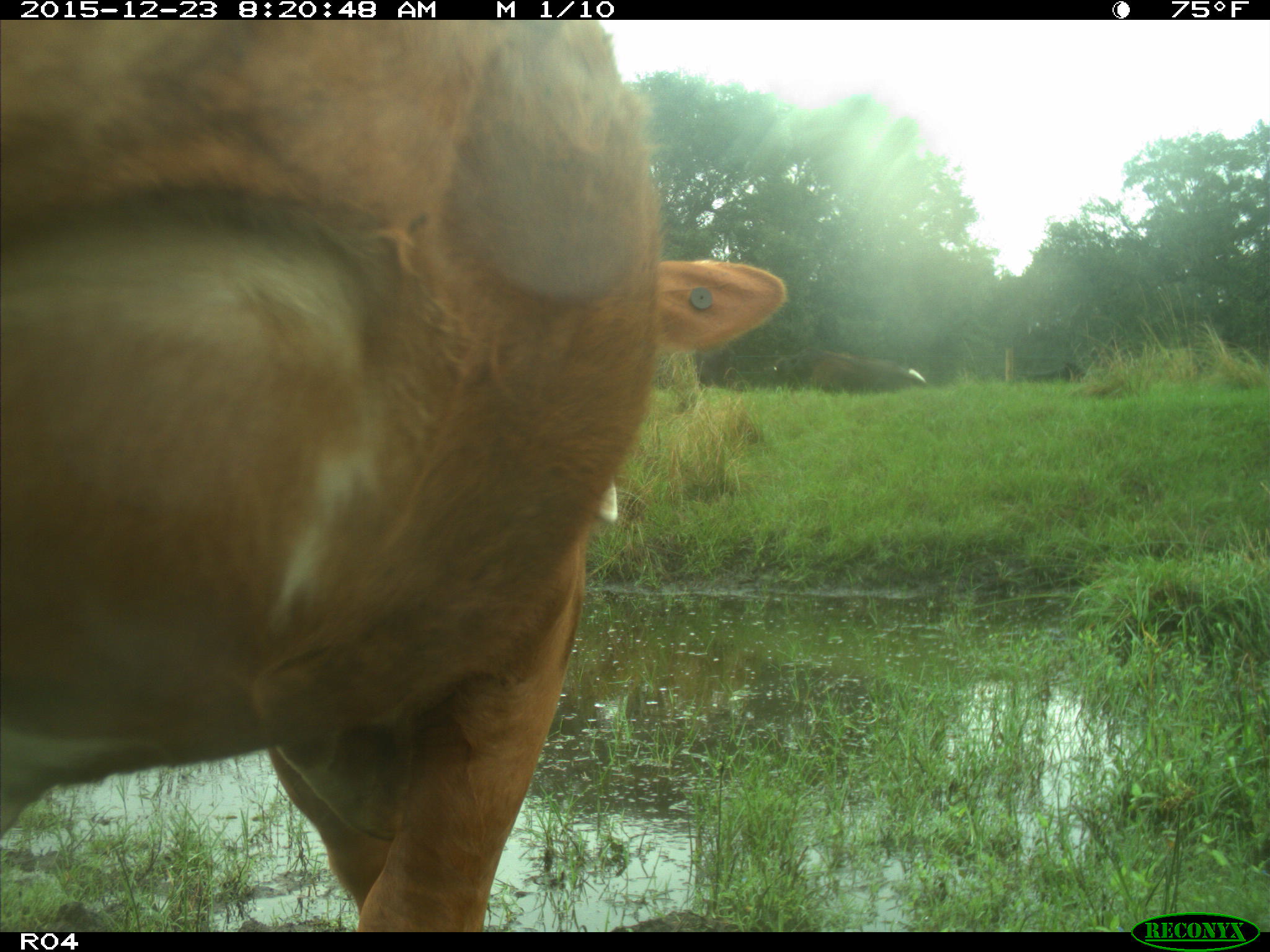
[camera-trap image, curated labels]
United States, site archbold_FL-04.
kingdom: Animalia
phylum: Chordata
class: Mammalia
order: Artiodactyla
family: Bovidae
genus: Bos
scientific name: Bos taurus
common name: domestic cow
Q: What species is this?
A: Bos taurus (domestic cow).